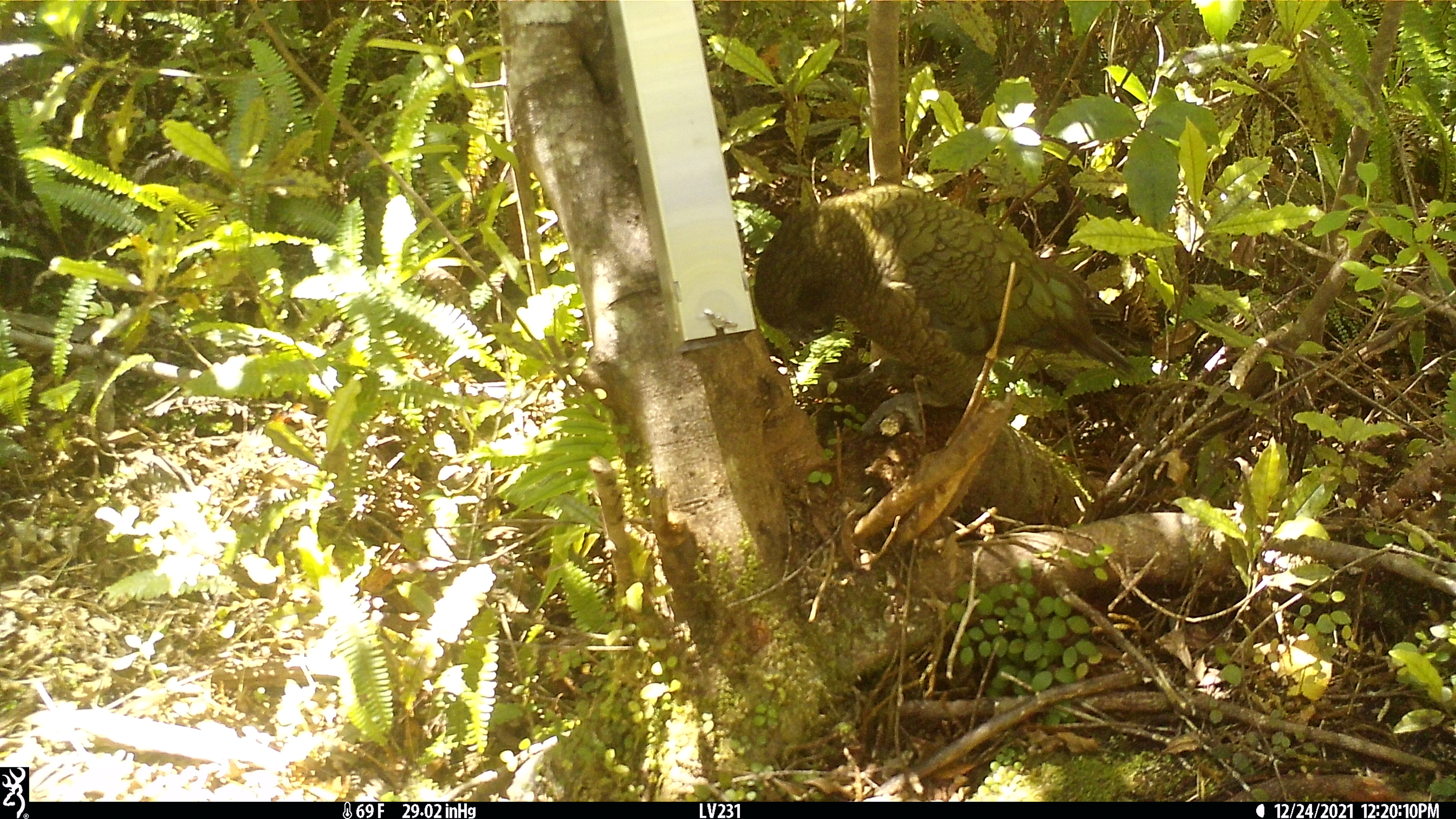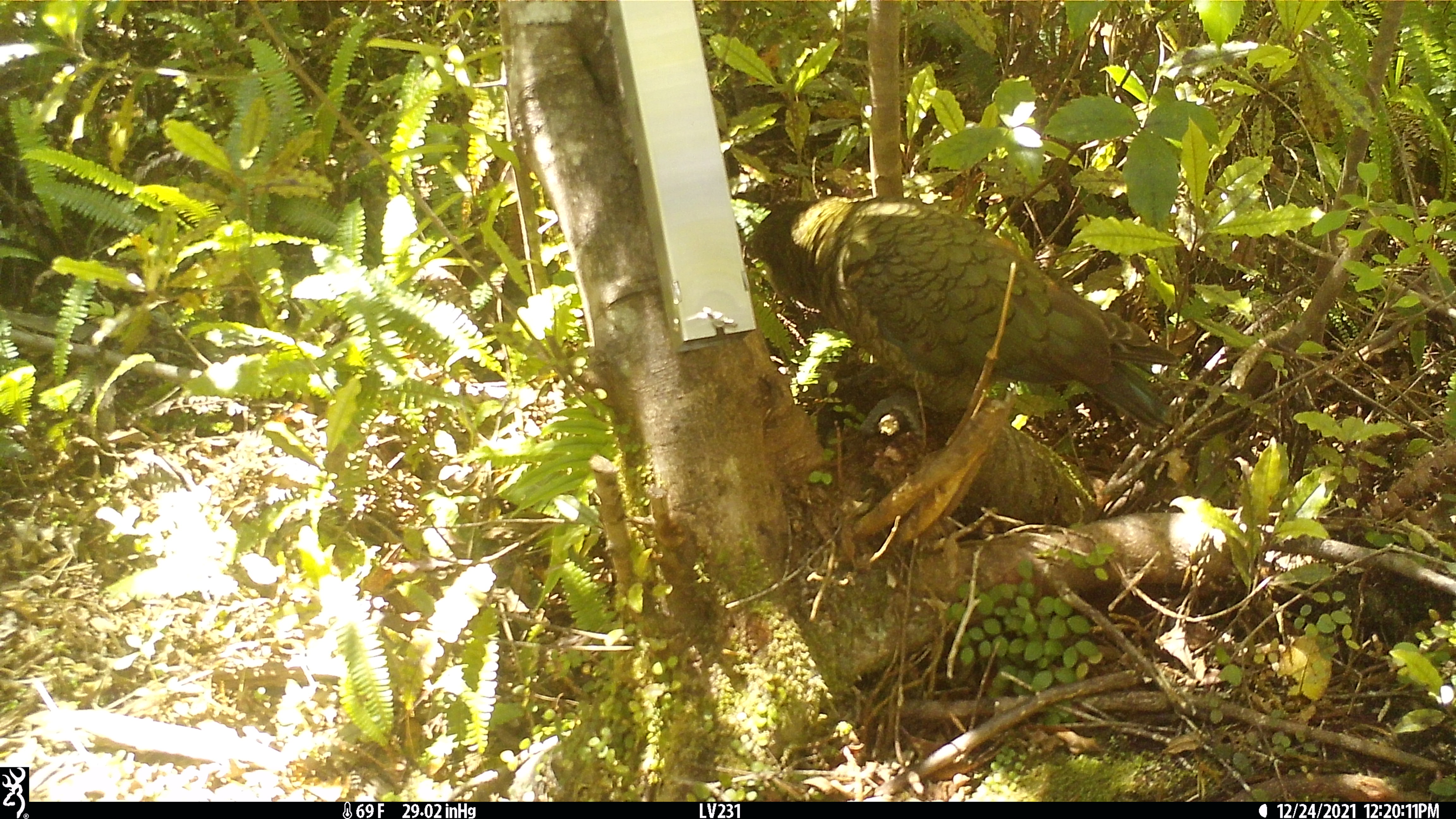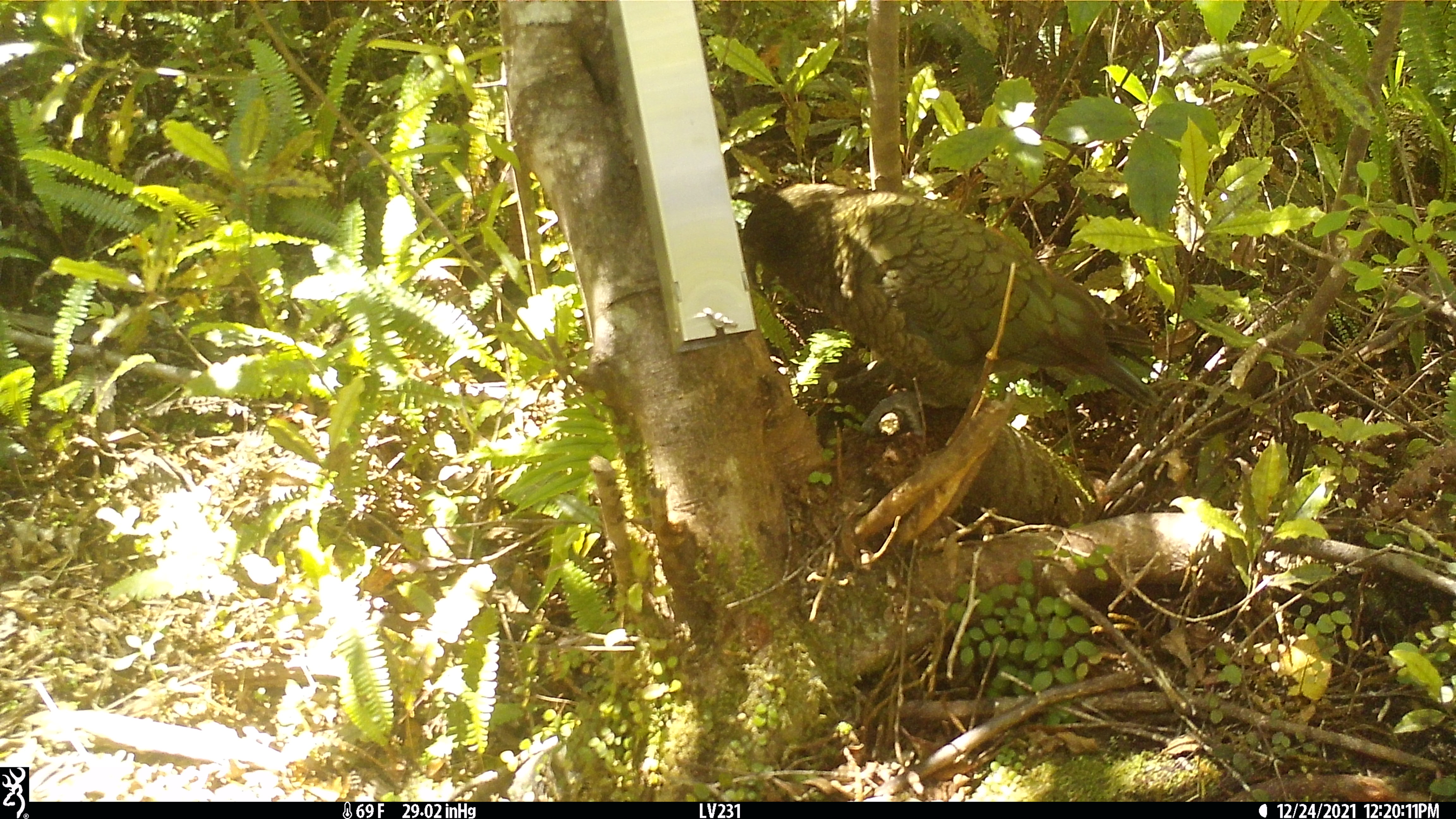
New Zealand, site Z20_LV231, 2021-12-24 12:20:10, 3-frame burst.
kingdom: Animalia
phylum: Chordata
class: Aves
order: Psittaciformes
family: Strigopidae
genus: Nestor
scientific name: Nestor notabilis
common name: kea